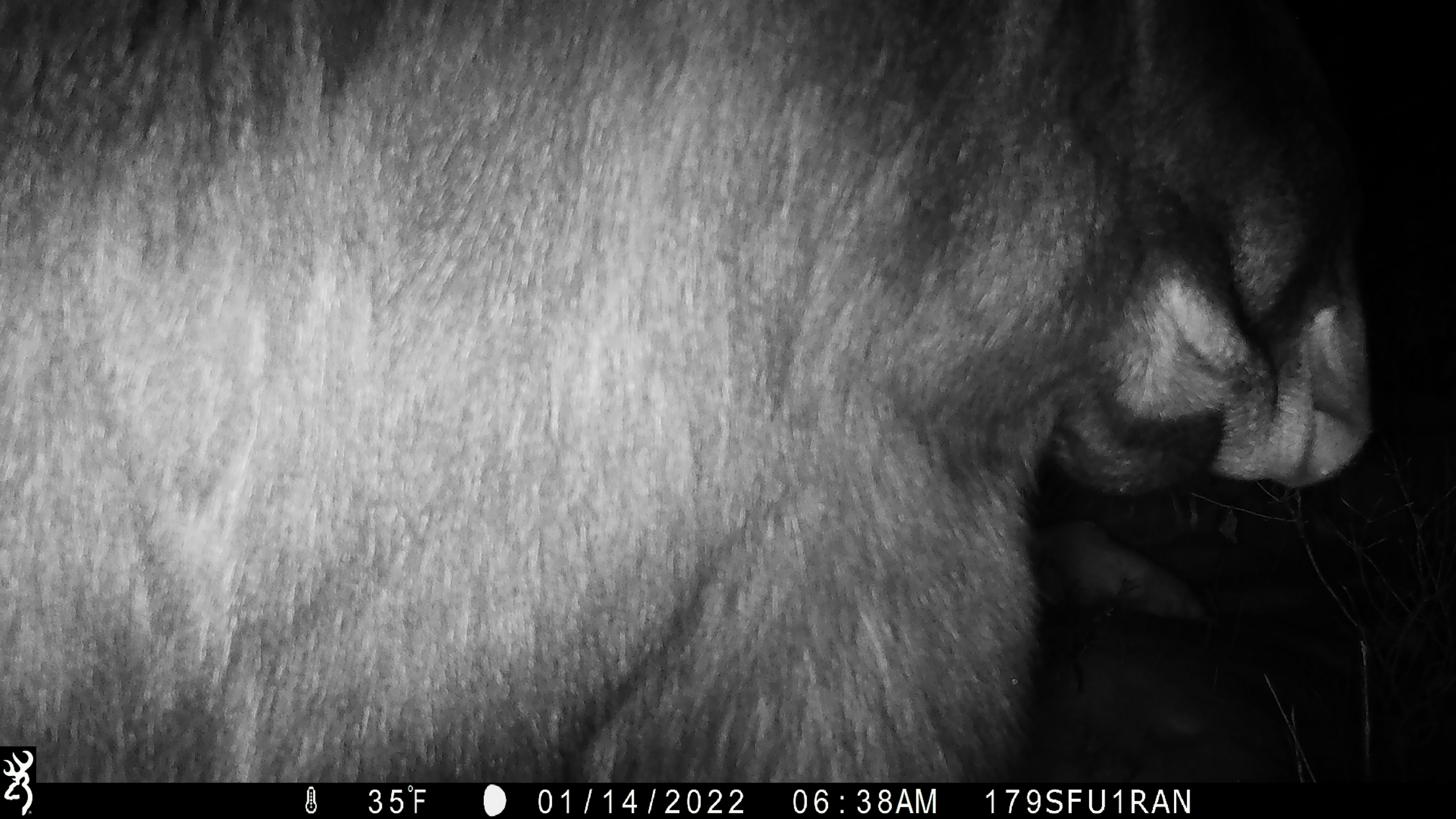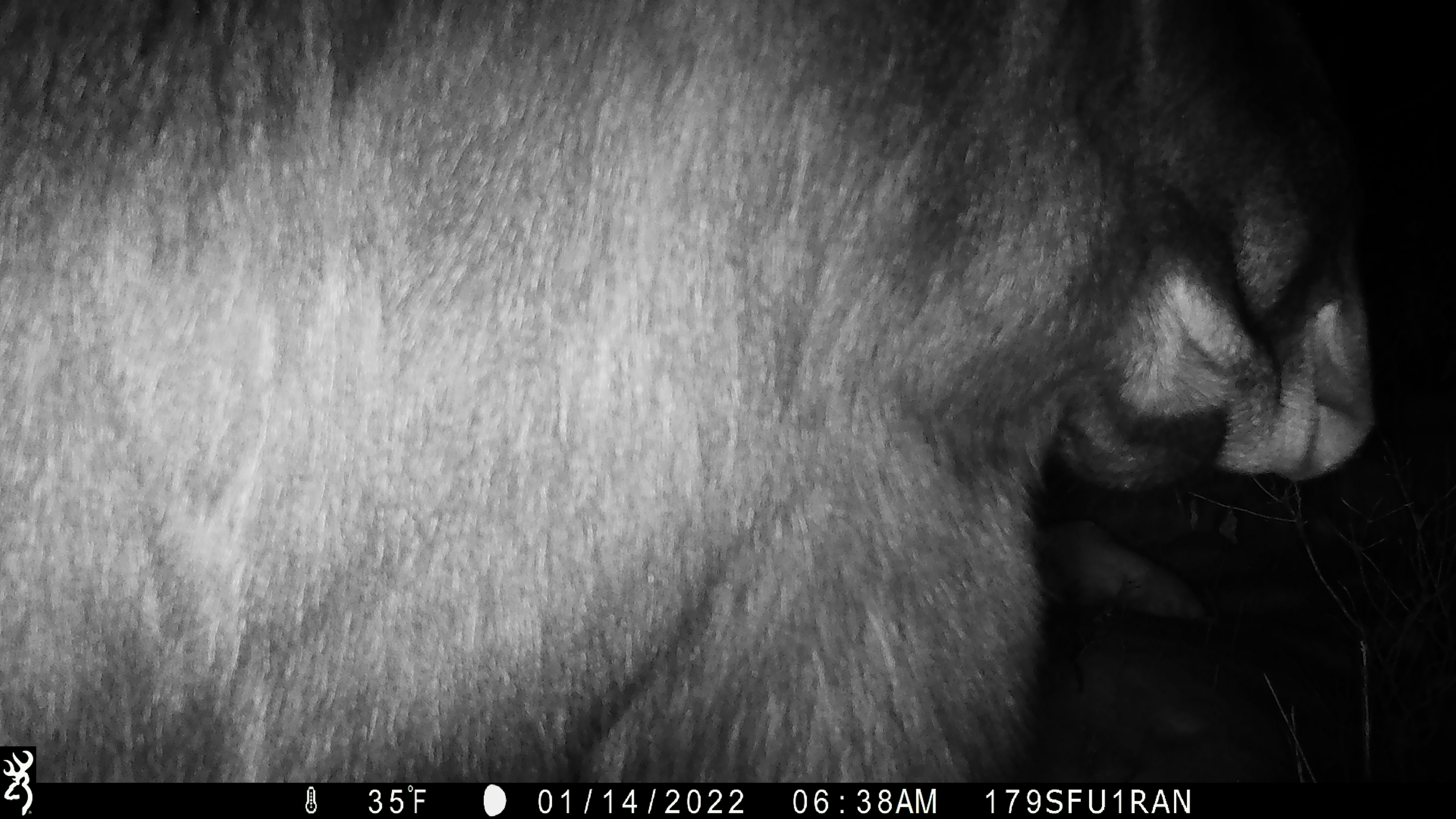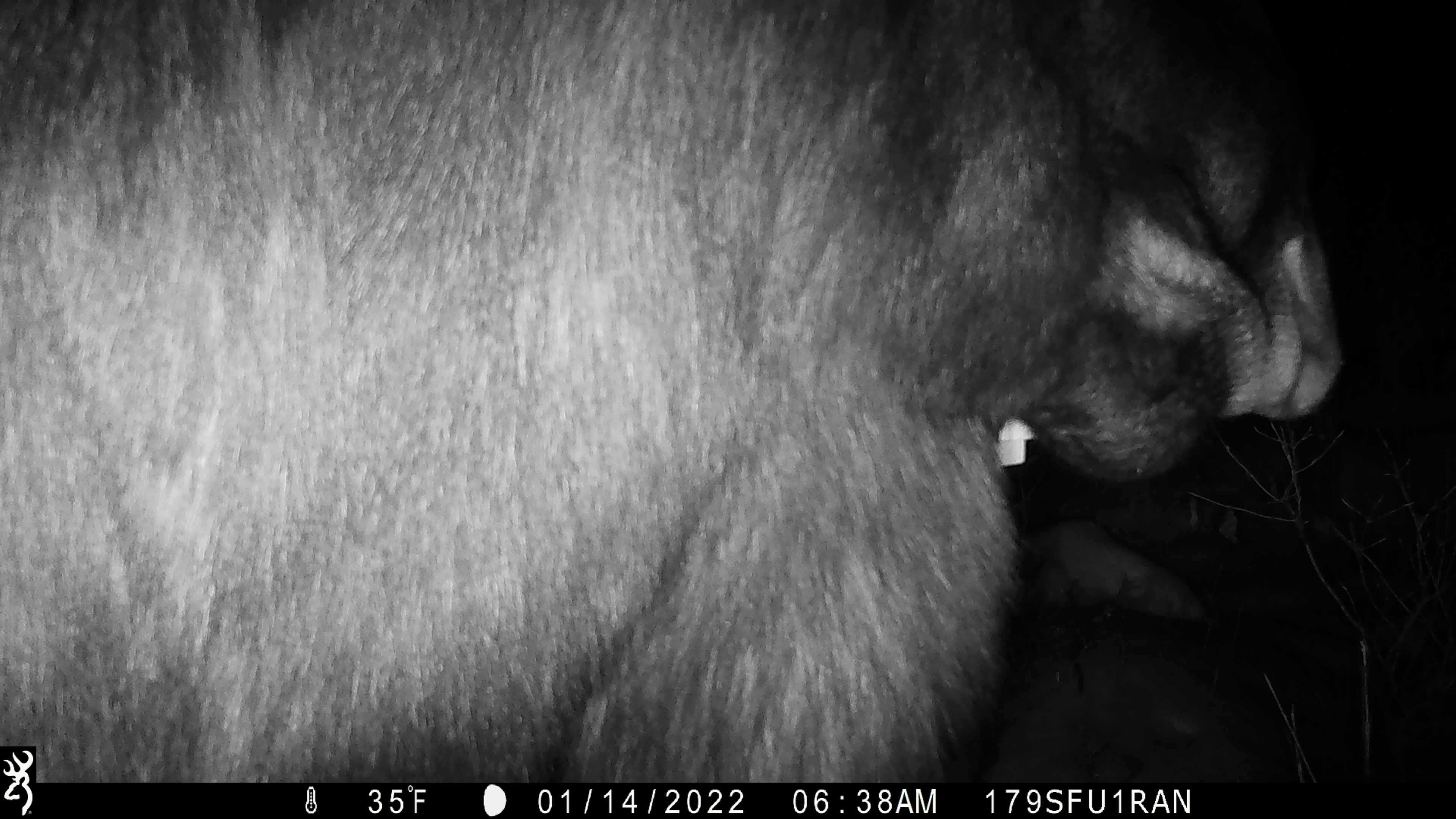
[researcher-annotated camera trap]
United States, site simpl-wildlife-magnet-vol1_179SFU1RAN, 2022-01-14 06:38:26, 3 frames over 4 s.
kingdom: Animalia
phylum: Chordata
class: Mammalia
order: Artiodactyla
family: Cervidae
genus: Alces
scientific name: Alces alces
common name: moose